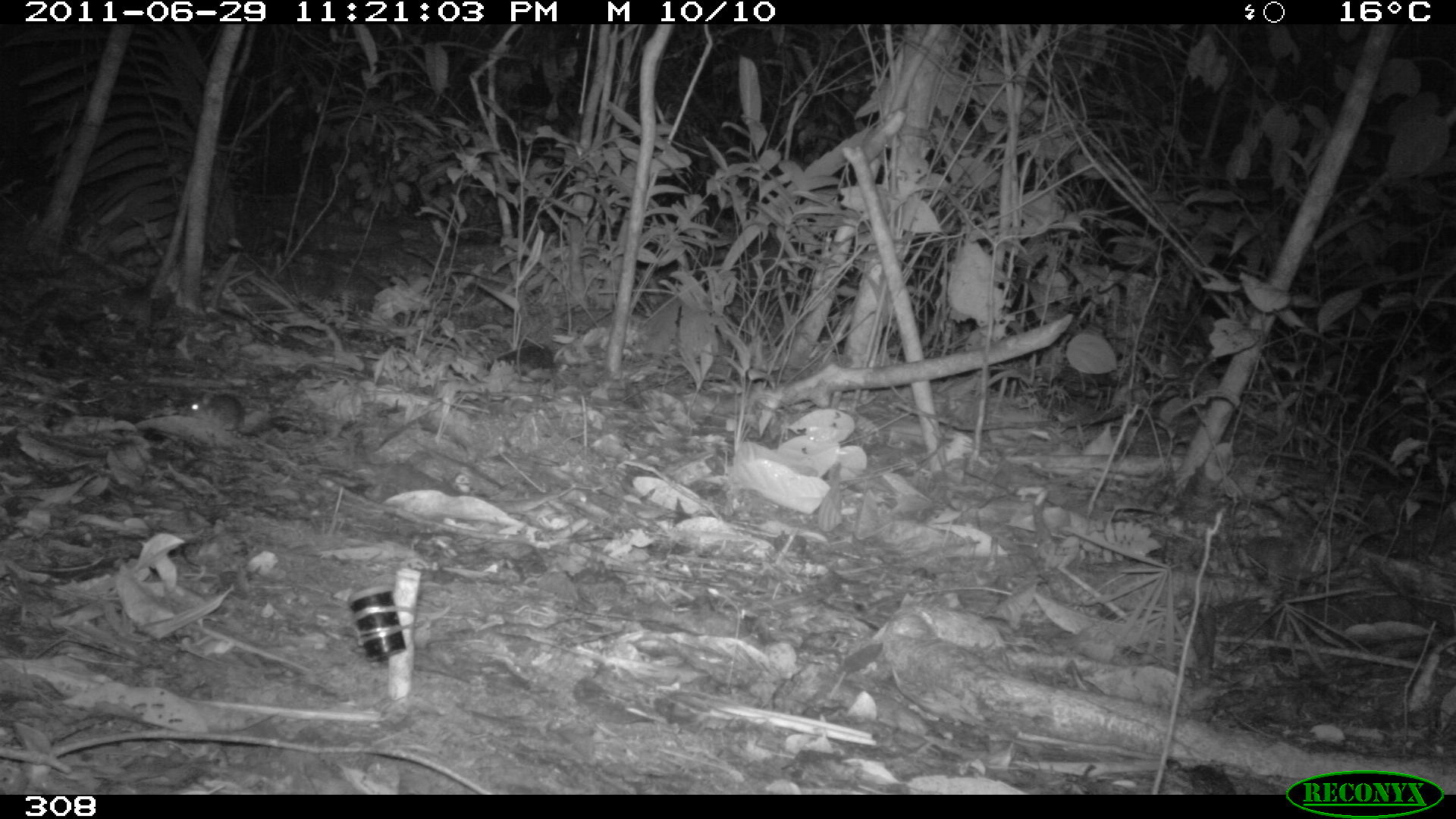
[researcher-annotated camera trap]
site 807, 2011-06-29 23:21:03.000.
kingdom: Animalia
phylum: Chordata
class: Mammalia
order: Rodentia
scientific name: Rodentia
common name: rodents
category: unknown rodent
Unknown rodent (rodents) (Rodentia).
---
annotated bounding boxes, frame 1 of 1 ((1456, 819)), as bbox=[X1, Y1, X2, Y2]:
unknown rodent: bbox=[184, 392, 259, 440]